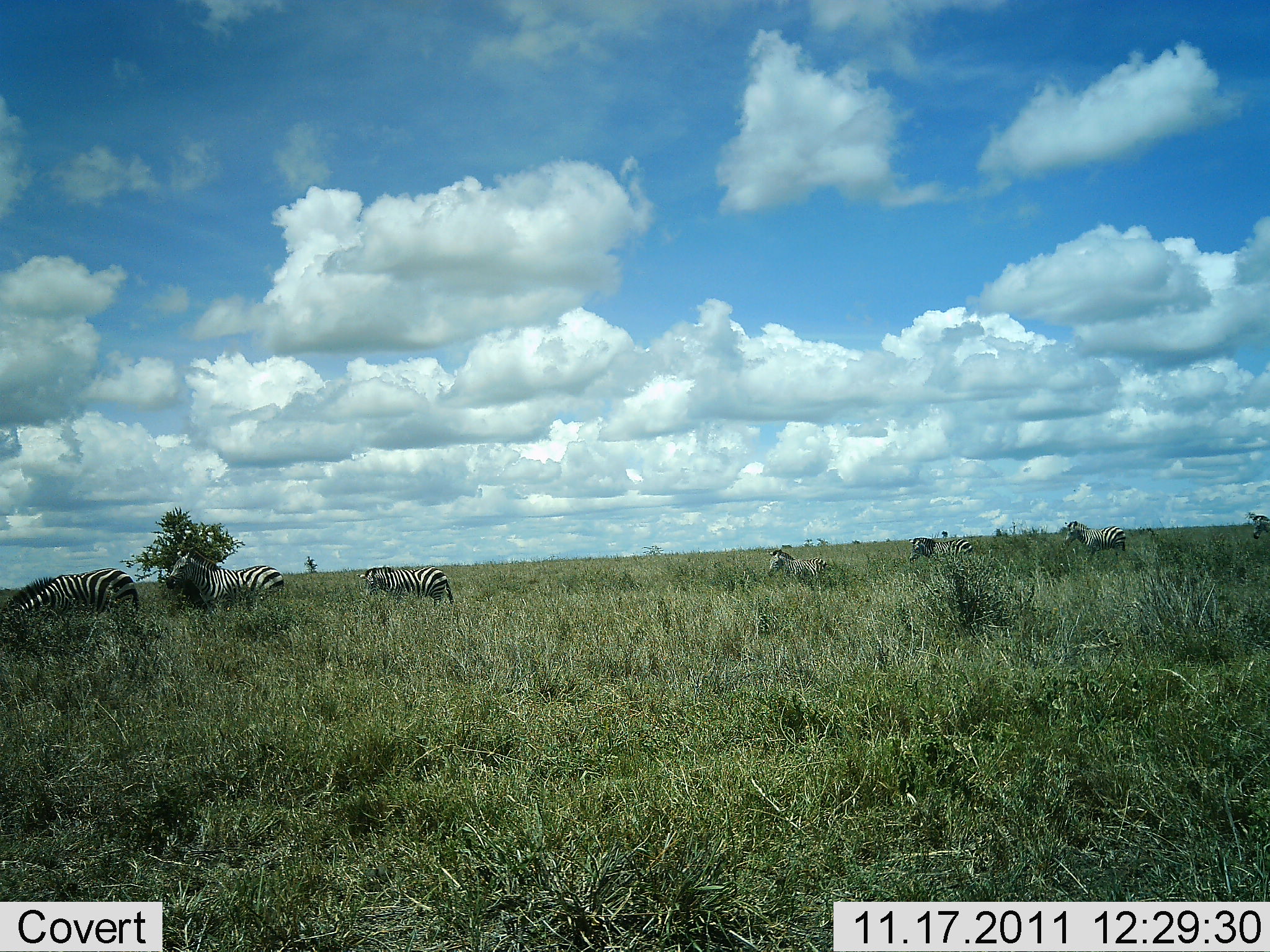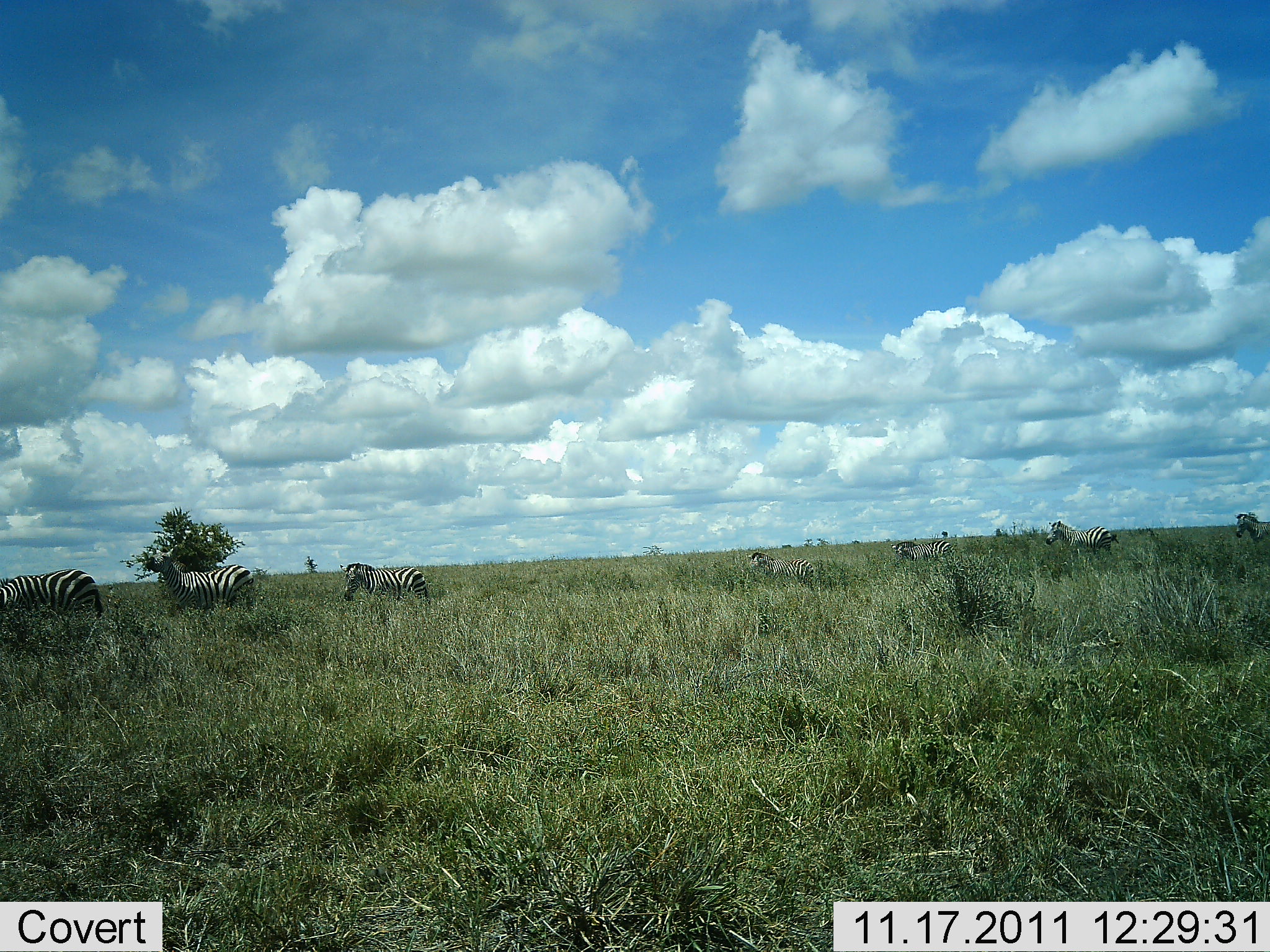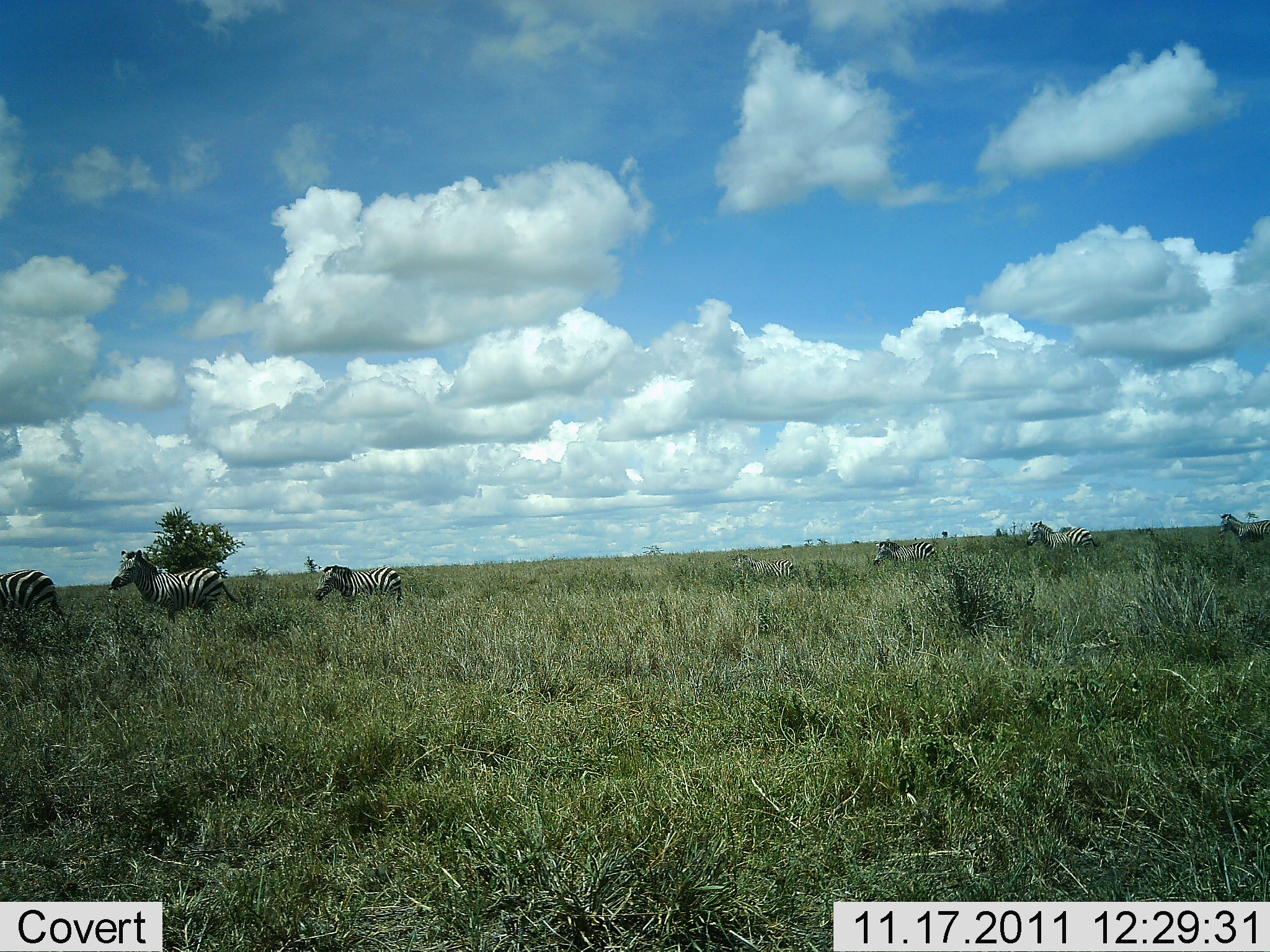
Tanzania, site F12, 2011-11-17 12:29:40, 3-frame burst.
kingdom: Animalia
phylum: Chordata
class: Mammalia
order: Perissodactyla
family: Equidae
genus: Equus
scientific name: Equus quagga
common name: plains zebra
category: zebra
Zebra (plains zebra) (Equus quagga), count 7. Behavior (volunteer vote fractions): standing 10%, resting 10%, moving 60%, interacting 0%. Young present (vote fraction): 0%. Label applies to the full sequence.